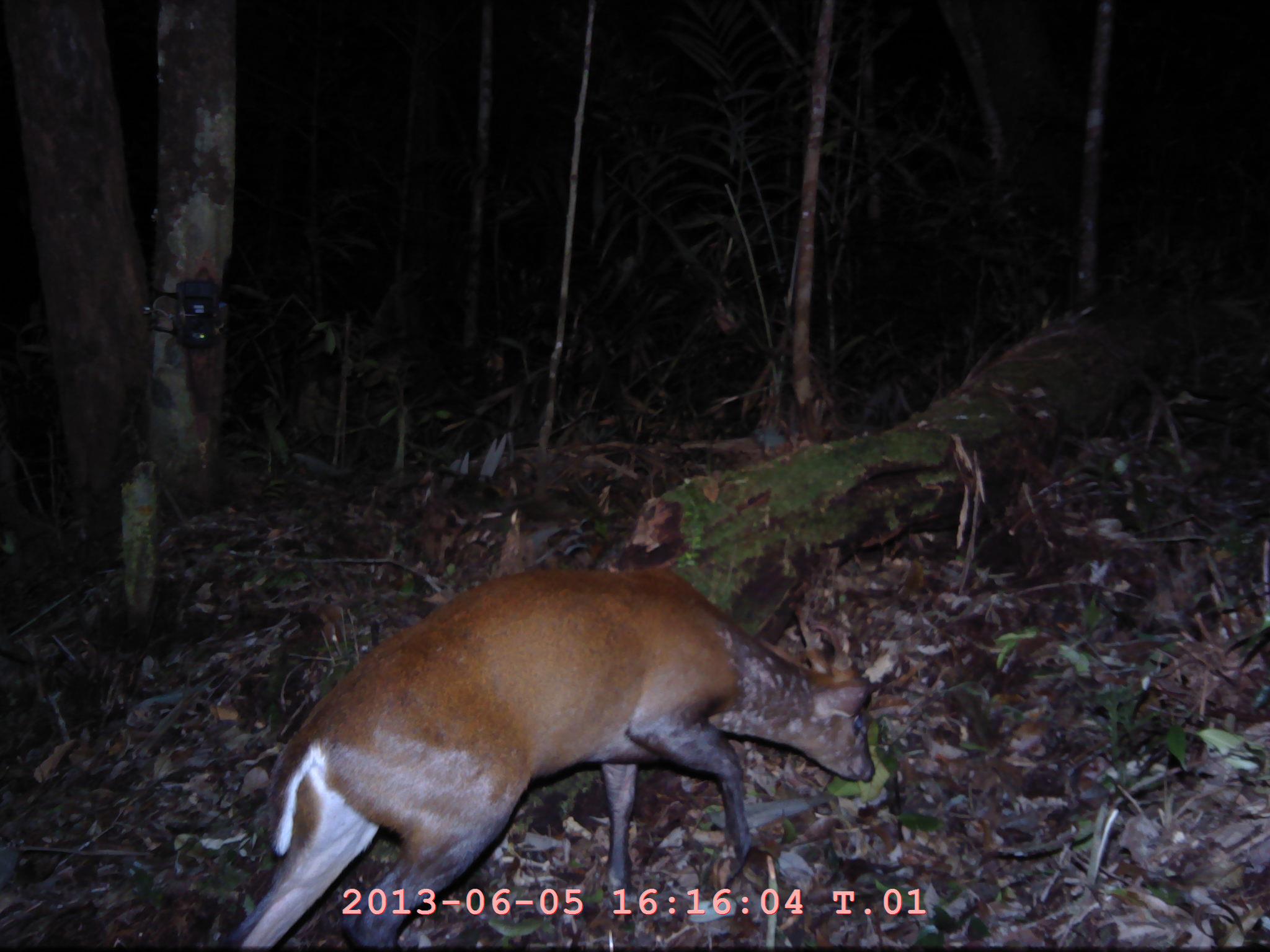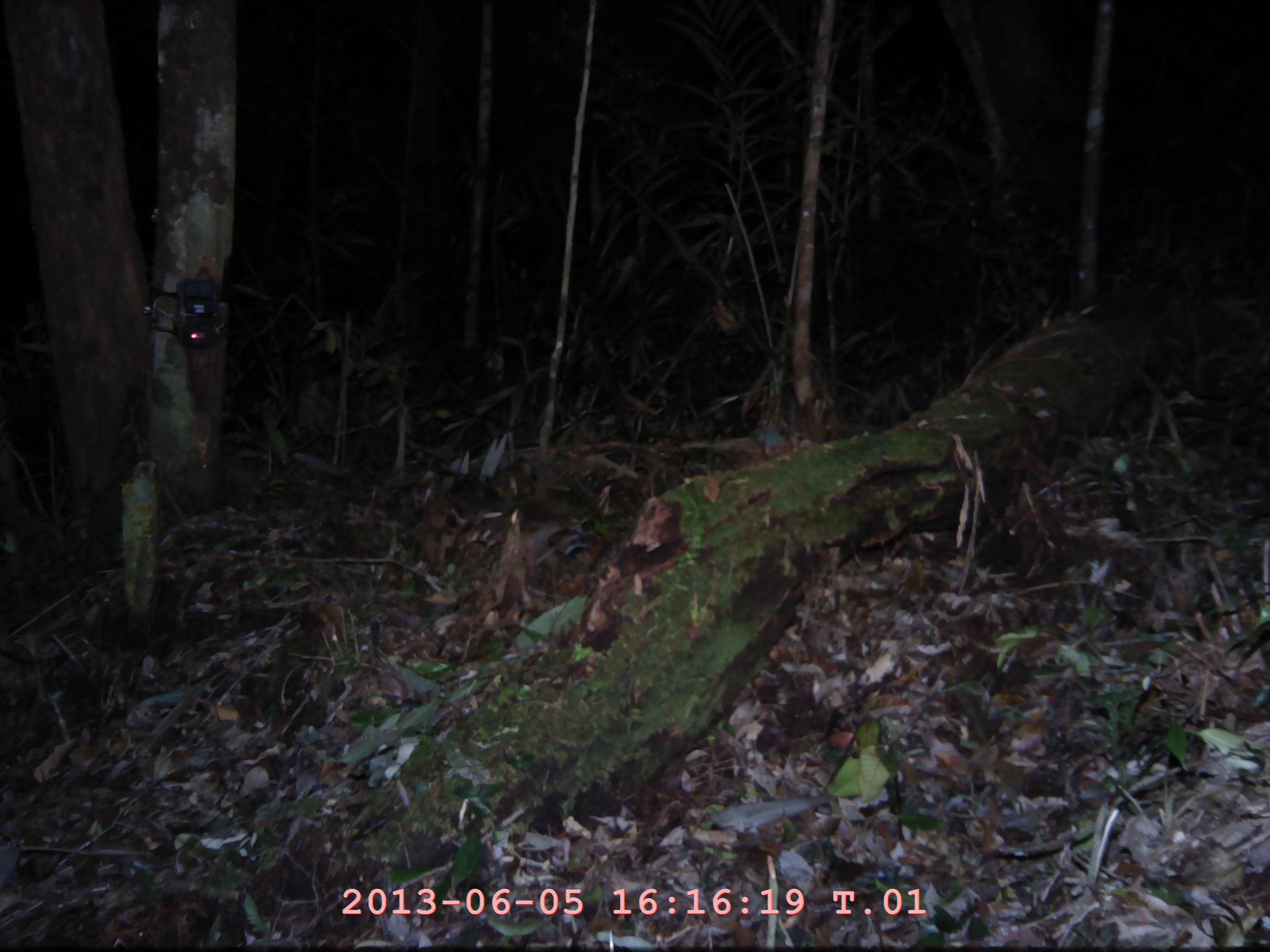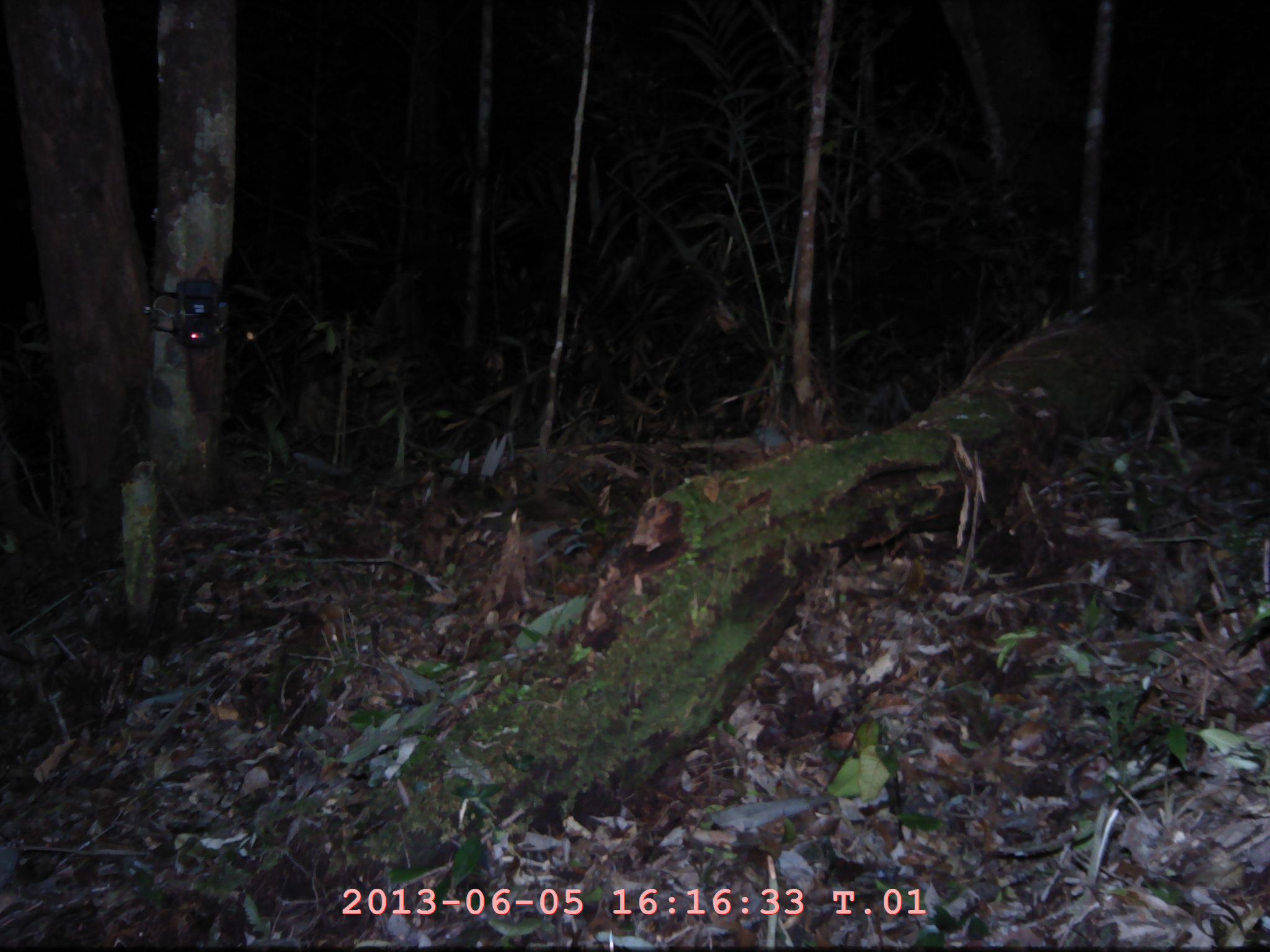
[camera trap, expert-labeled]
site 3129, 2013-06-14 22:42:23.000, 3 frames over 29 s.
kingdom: Animalia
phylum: Chordata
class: Mammalia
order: Artiodactyla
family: Cervidae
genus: Muntiacus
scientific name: Muntiacus muntjak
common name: southern red muntjac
Muntiacus muntjak (southern red muntjac), count 1.